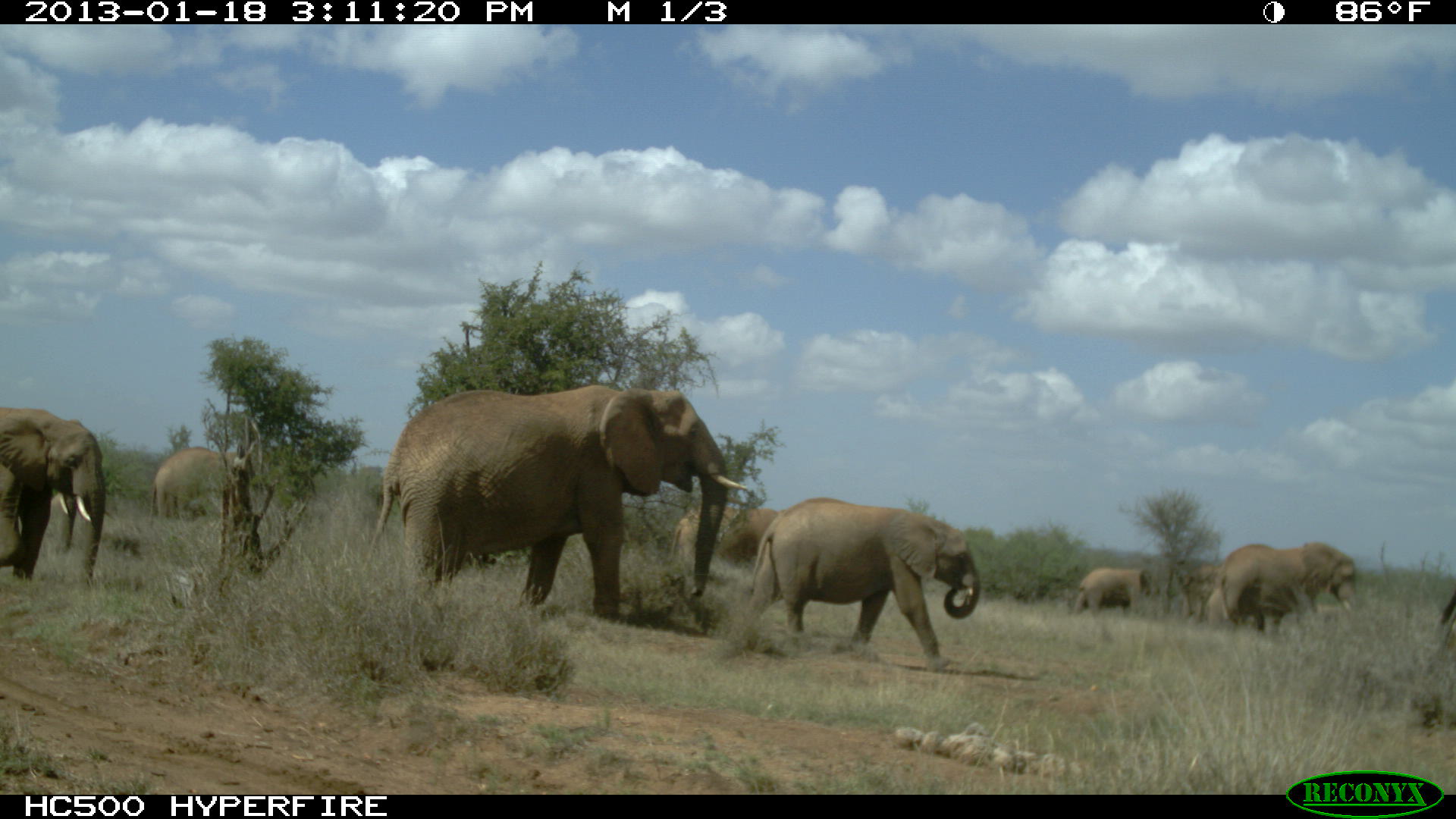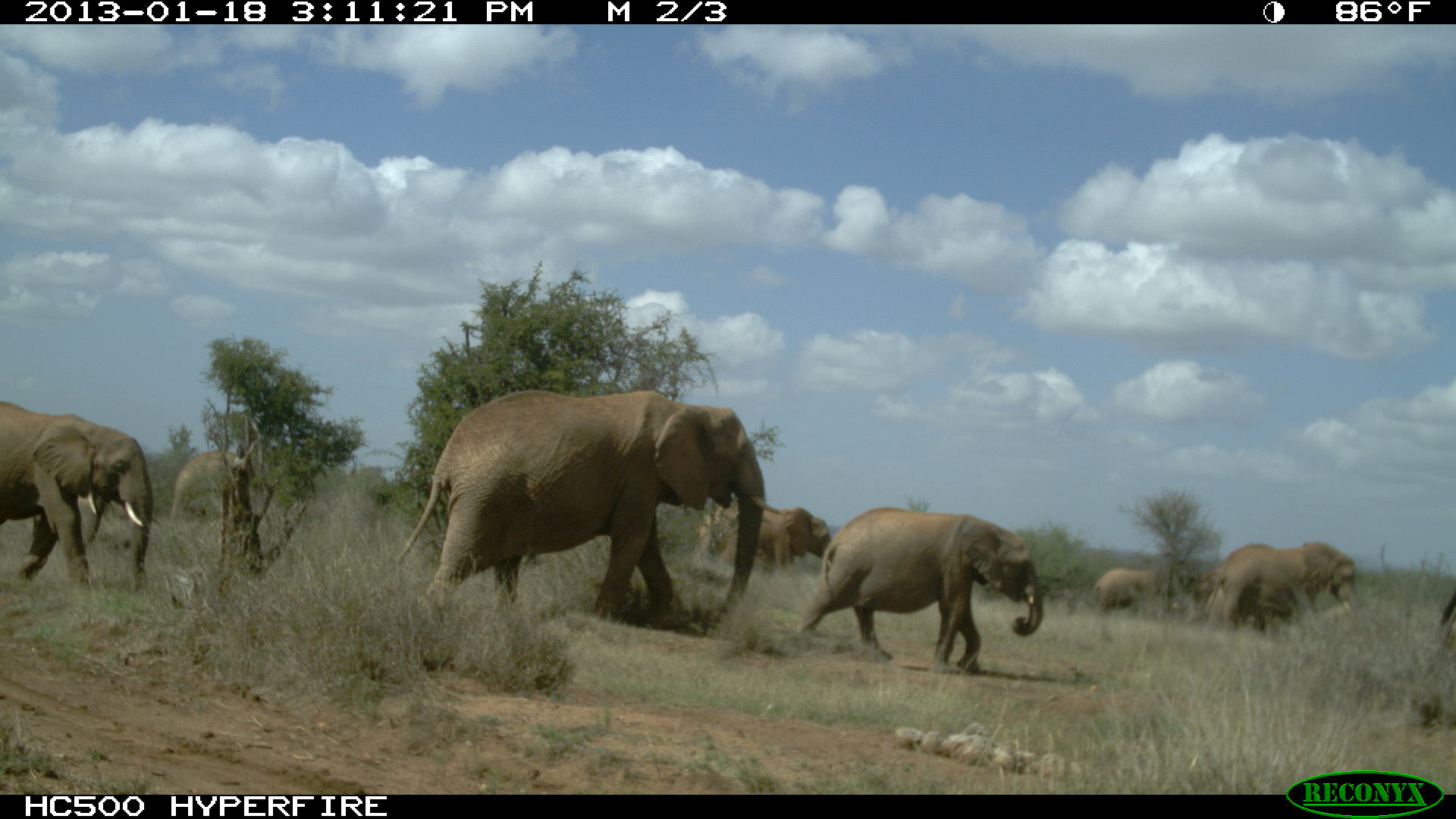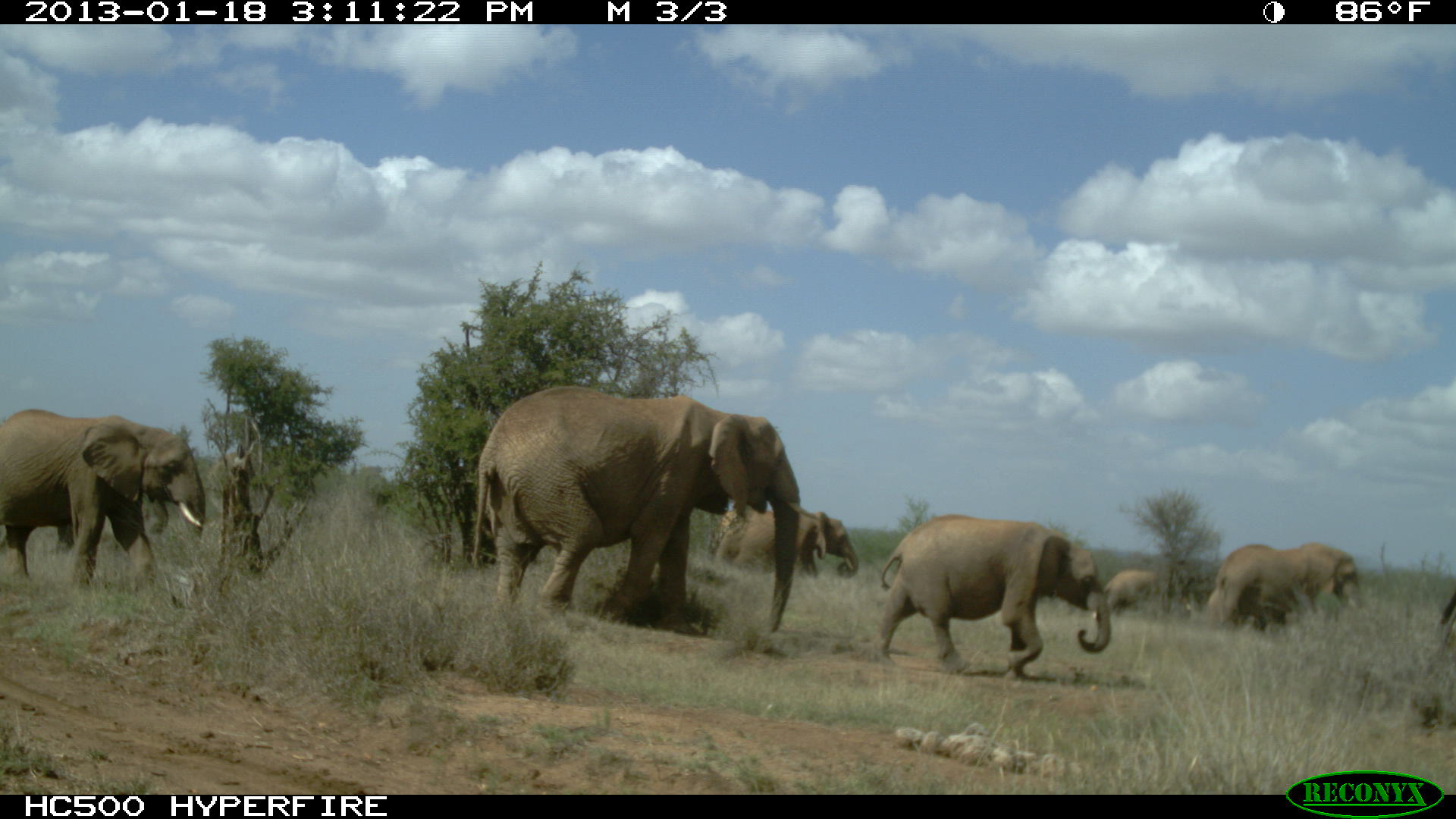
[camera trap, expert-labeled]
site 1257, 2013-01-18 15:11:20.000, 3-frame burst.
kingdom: Animalia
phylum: Chordata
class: Mammalia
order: Proboscidea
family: Elephantidae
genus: Loxodonta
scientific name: Loxodonta africana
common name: african bush elephant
Loxodonta africana (african bush elephant), count 10.